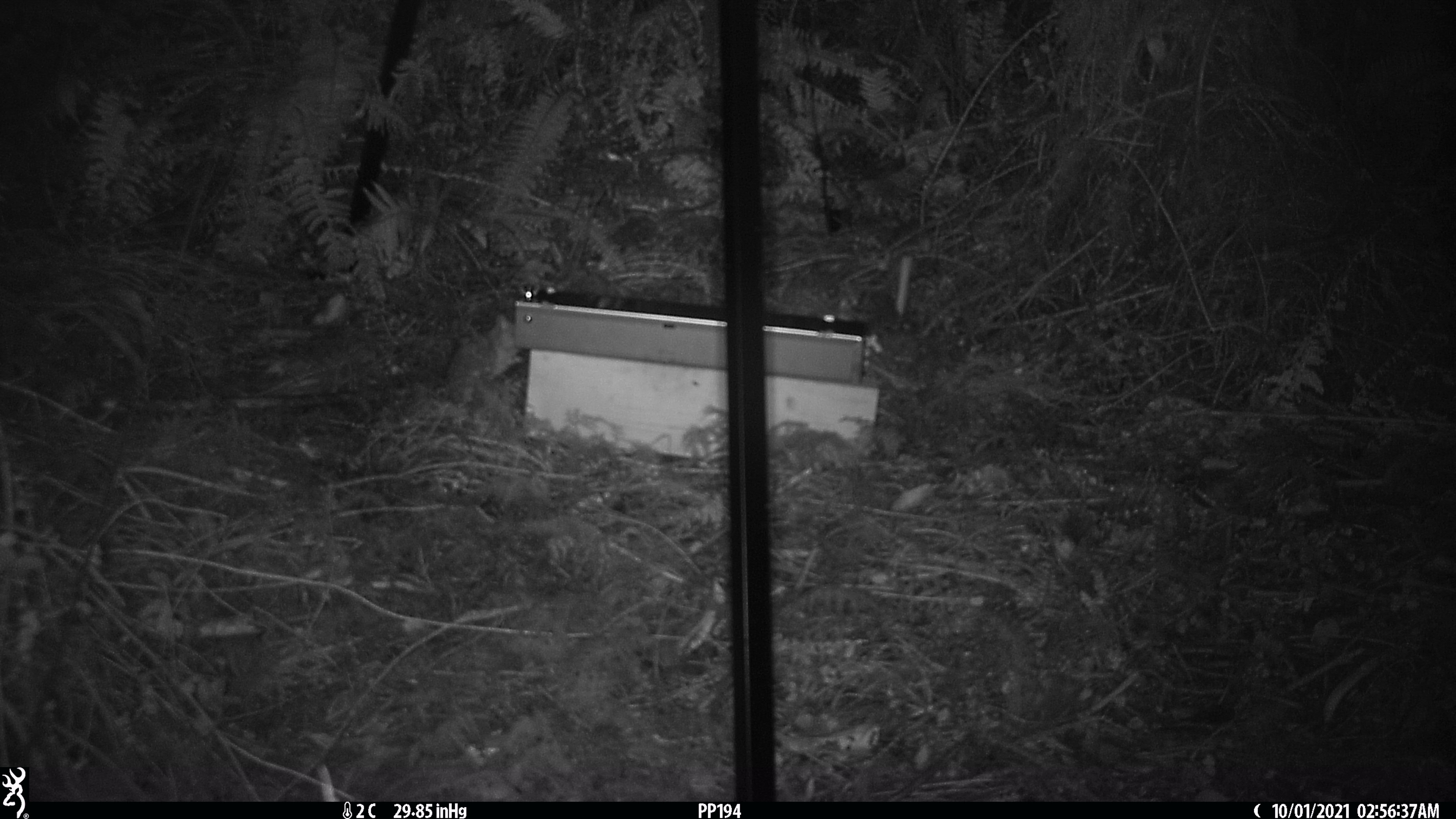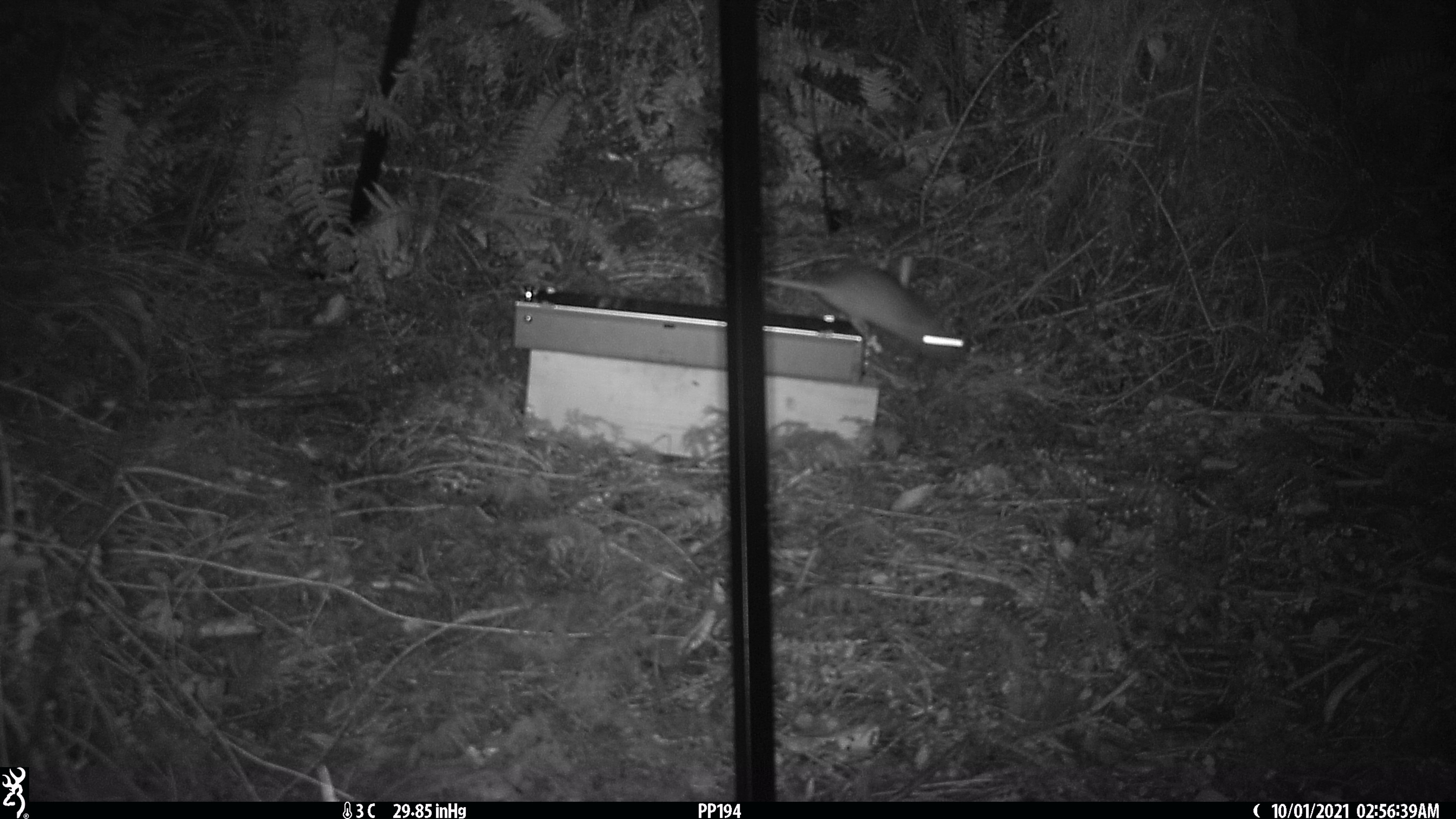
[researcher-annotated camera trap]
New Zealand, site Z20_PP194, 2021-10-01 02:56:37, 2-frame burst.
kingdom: Animalia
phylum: Chordata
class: Mammalia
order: Rodentia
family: Muridae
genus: Rattus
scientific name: Rattus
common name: rat